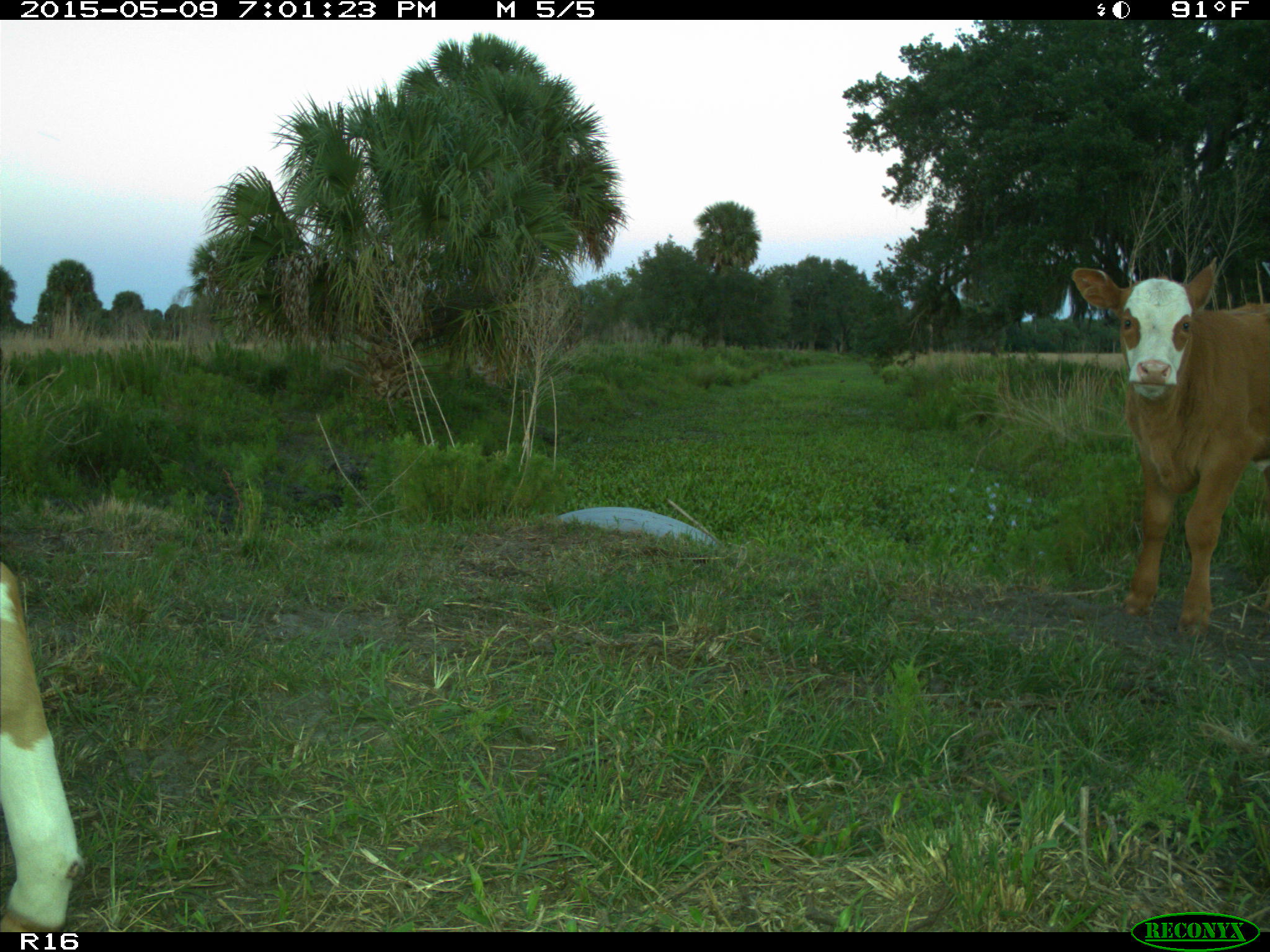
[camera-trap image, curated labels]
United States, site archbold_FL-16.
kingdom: Animalia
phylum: Chordata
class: Mammalia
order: Artiodactyla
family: Bovidae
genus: Bos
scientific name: Bos taurus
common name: domestic cow